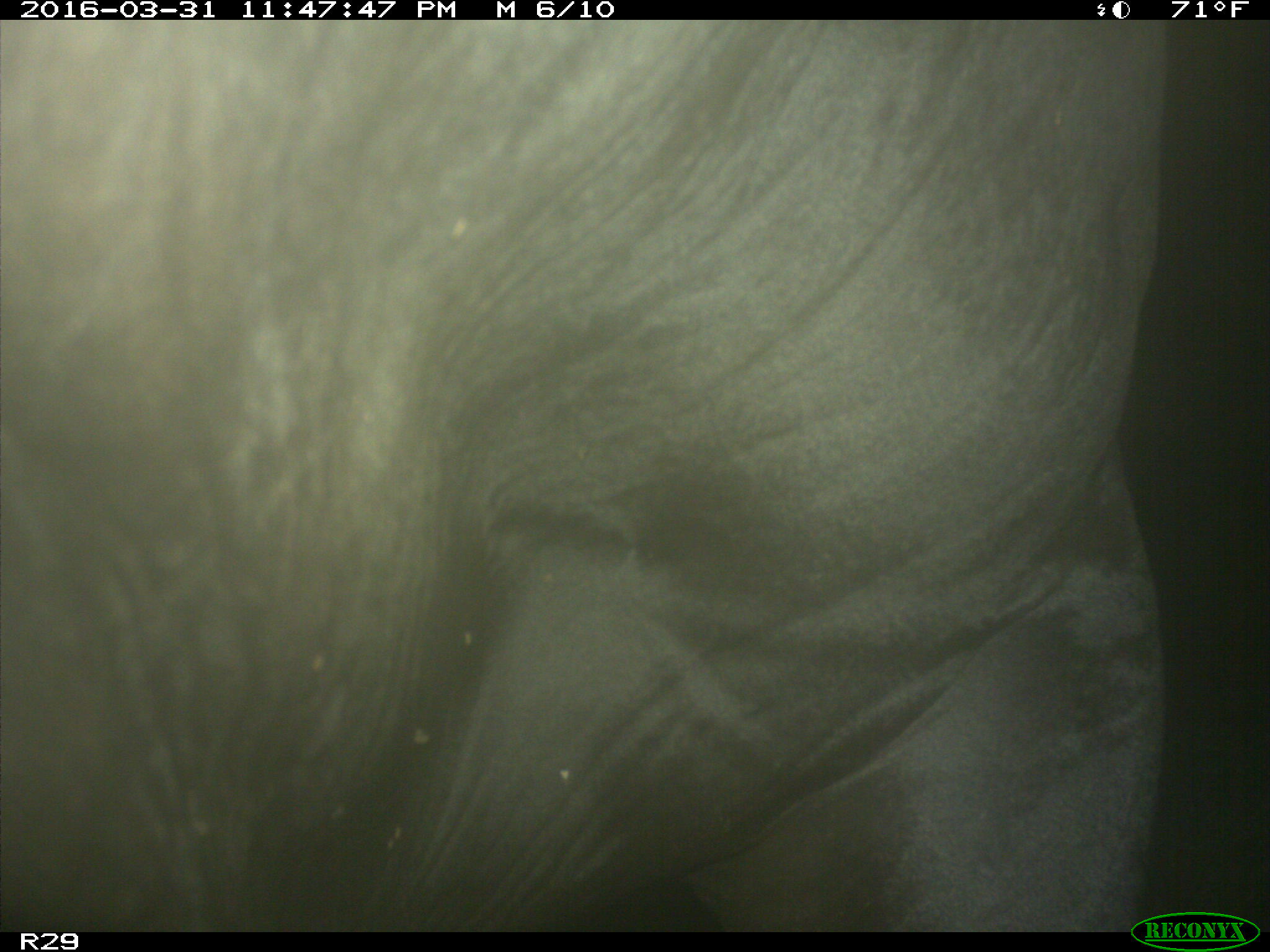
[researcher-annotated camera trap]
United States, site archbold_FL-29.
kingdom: Animalia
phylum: Chordata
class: Mammalia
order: Artiodactyla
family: Bovidae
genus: Bos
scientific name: Bos taurus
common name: domestic cow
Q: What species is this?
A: Bos taurus (domestic cow).